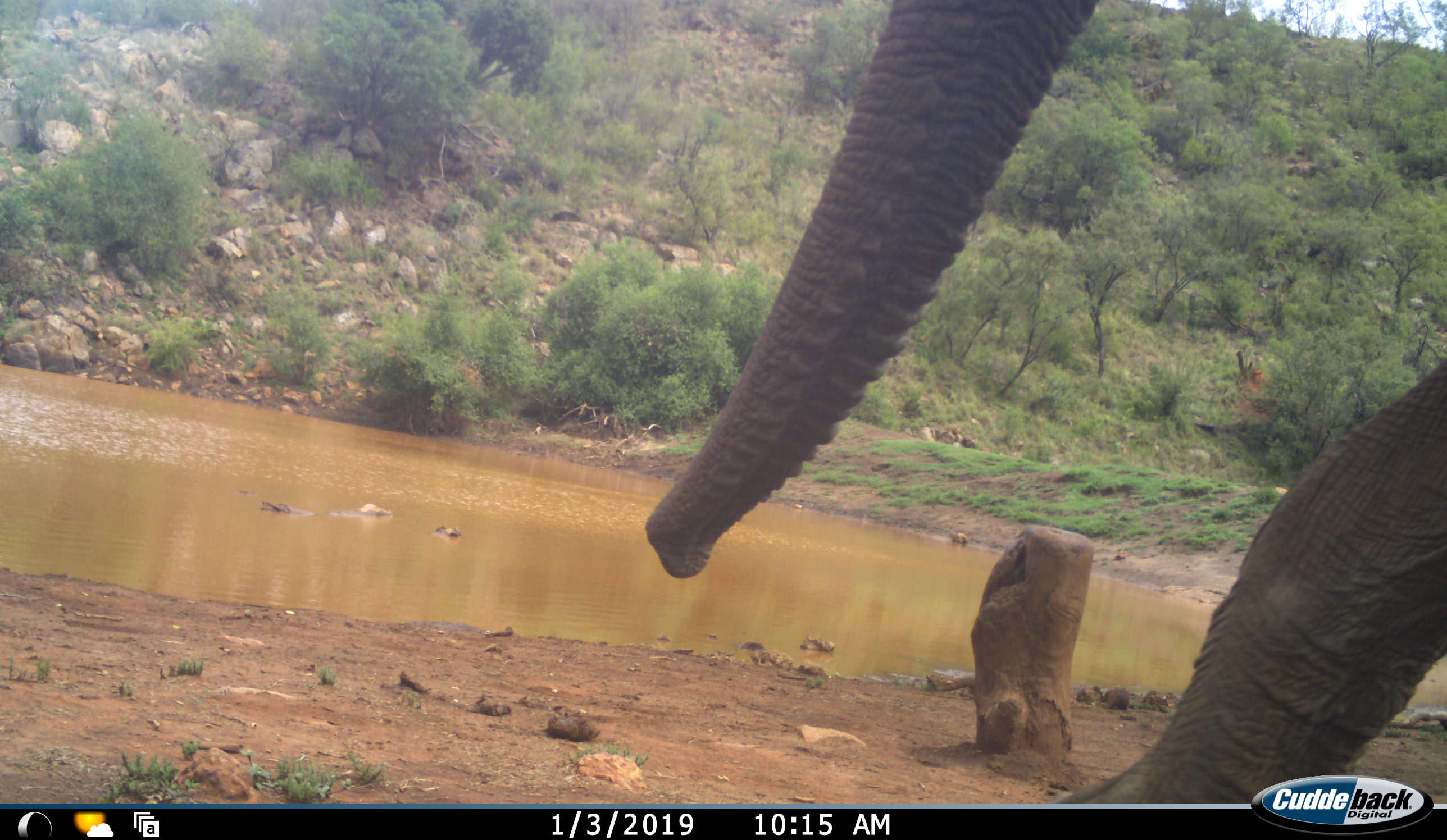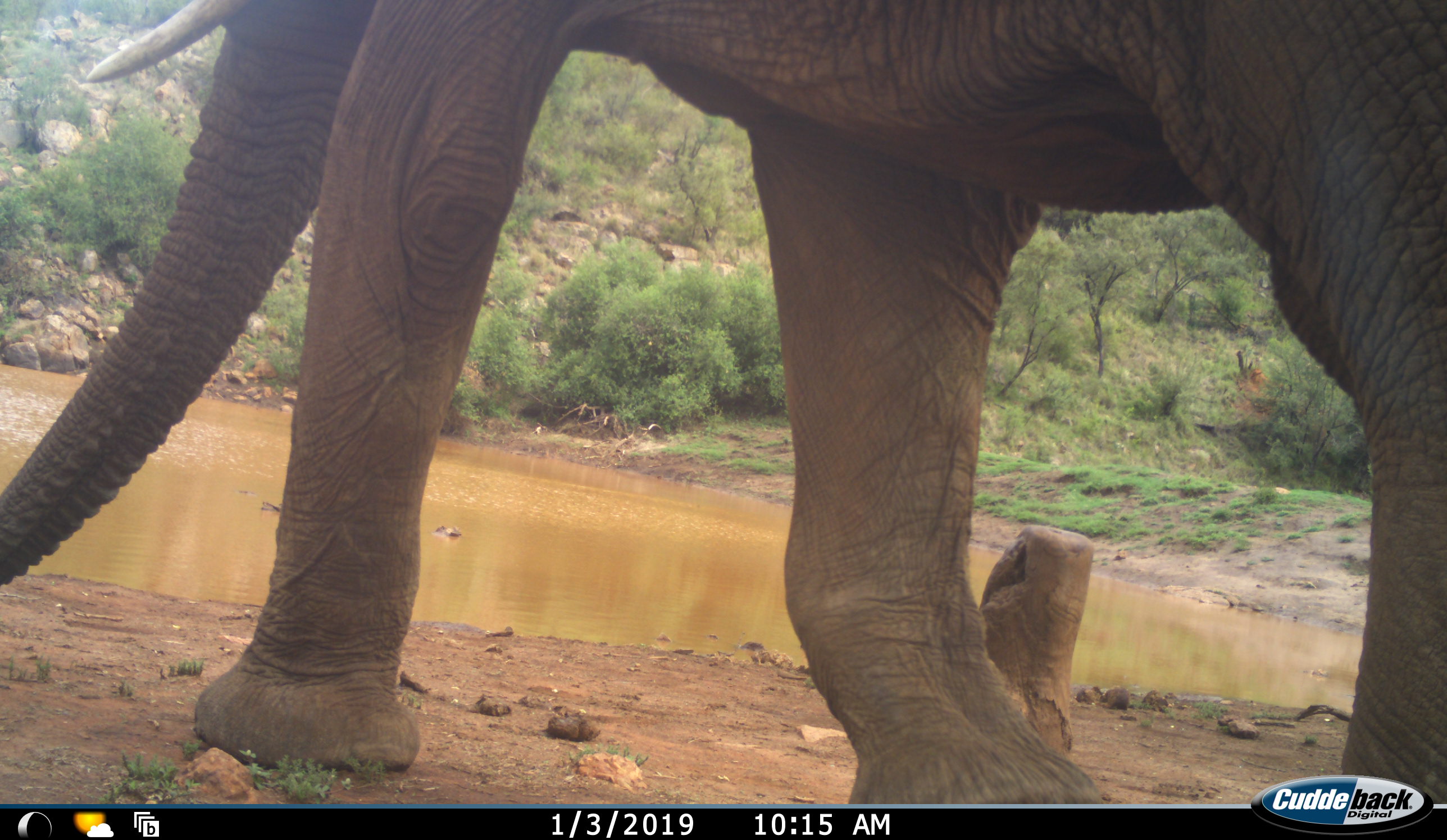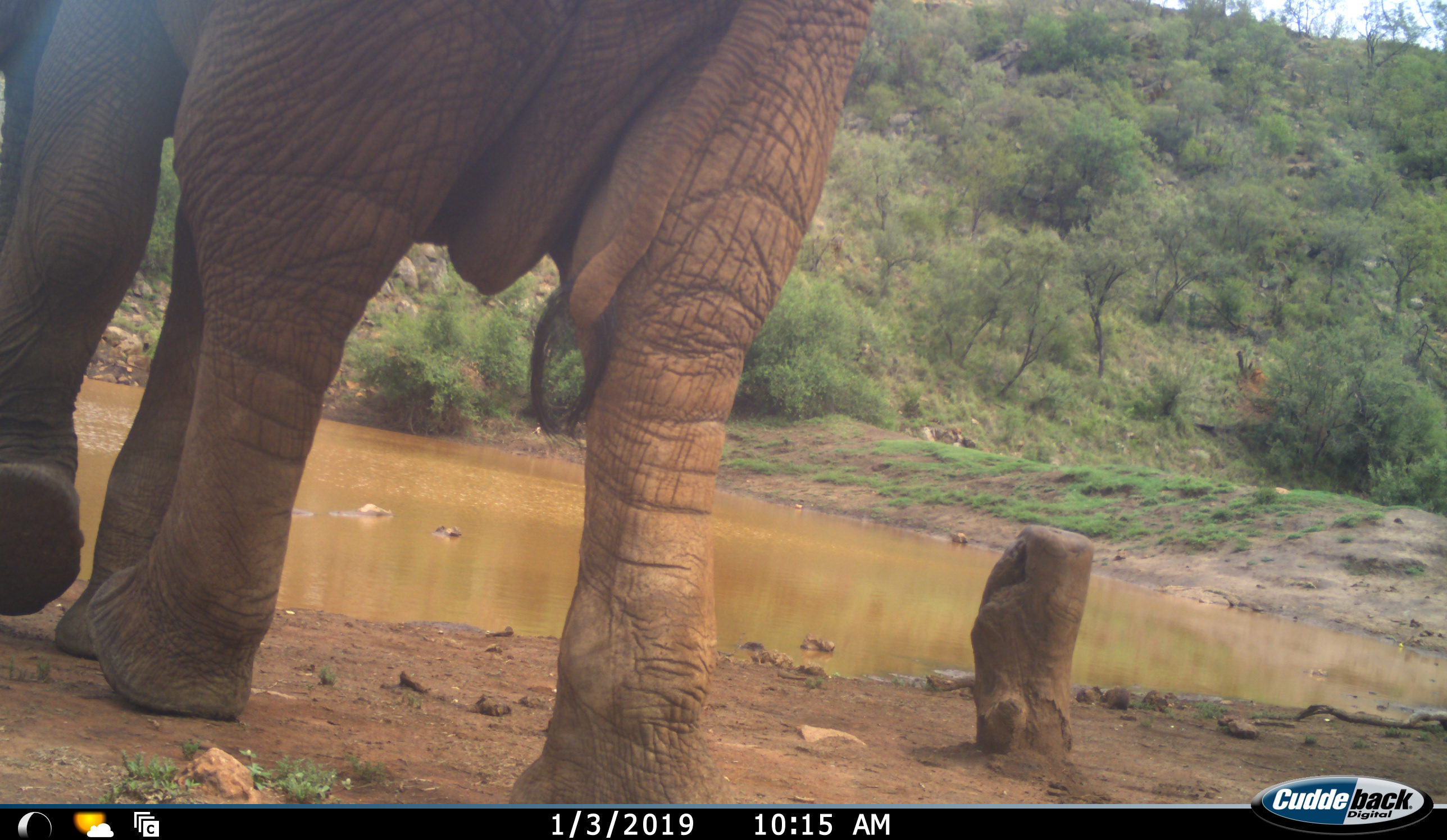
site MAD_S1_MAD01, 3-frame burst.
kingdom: Animalia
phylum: Chordata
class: Mammalia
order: Proboscidea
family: Elephantidae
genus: Loxodonta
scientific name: Loxodonta africana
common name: african bush elephant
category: elephant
Elephant (african bush elephant) (Loxodonta africana), count 1. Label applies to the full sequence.